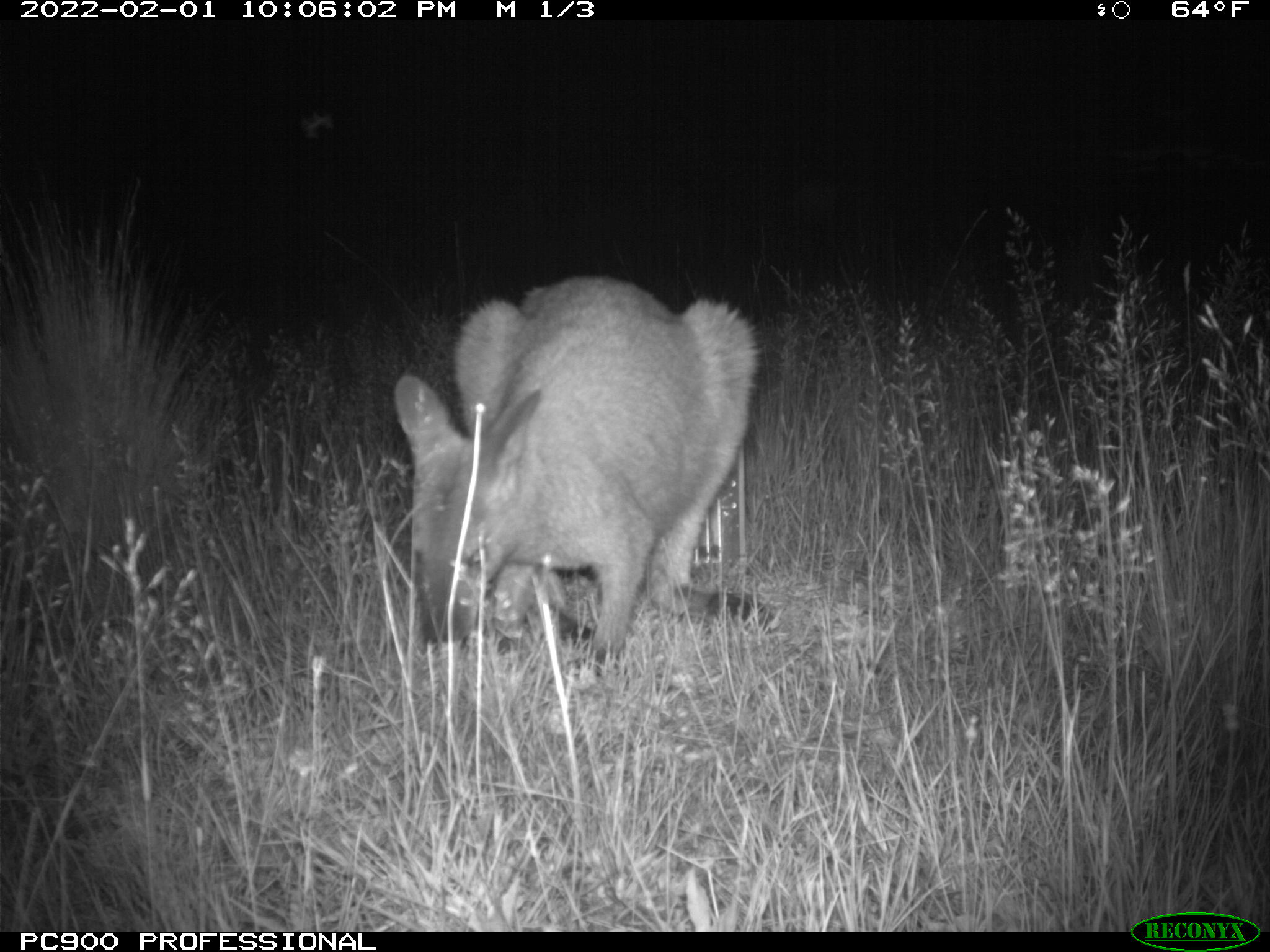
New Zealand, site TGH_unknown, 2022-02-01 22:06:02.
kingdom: Animalia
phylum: Chordata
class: Mammalia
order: Diprotodontia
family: Macropodidae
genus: Notamacropus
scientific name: Notamacropus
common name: wallaby